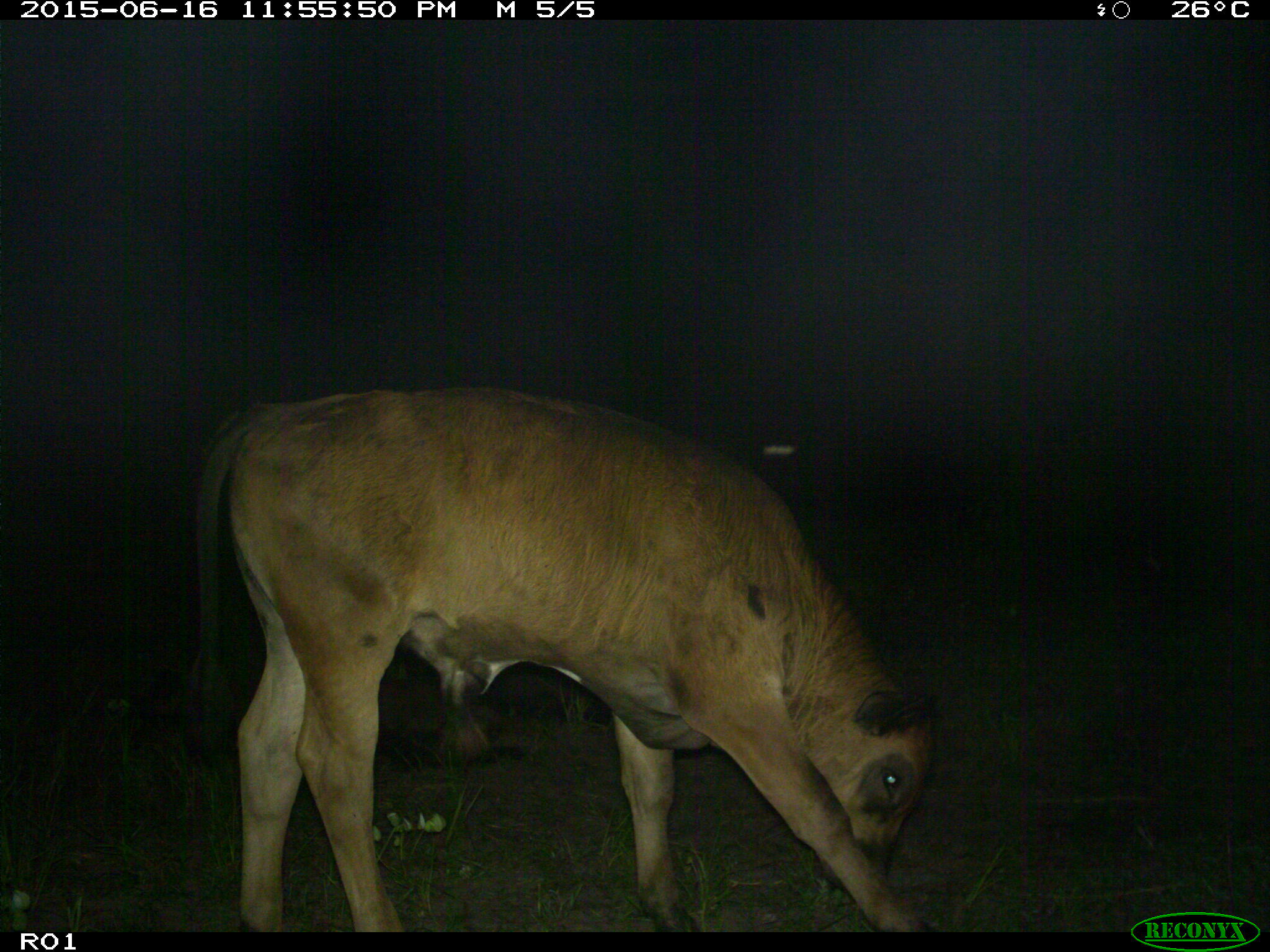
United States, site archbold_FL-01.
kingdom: Animalia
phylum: Chordata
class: Mammalia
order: Artiodactyla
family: Bovidae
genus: Bos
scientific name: Bos taurus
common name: domestic cow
Bos taurus (domestic cow).